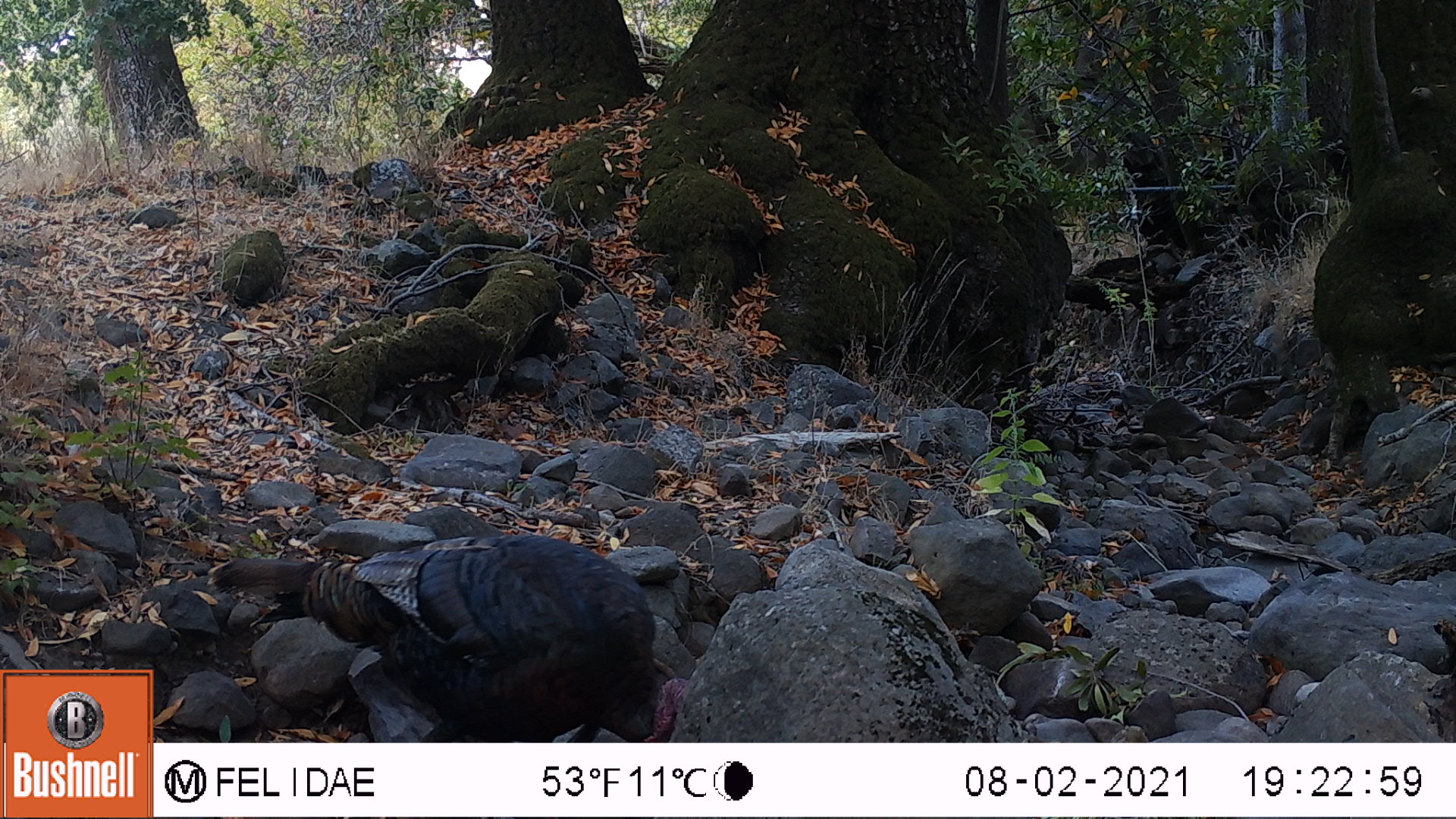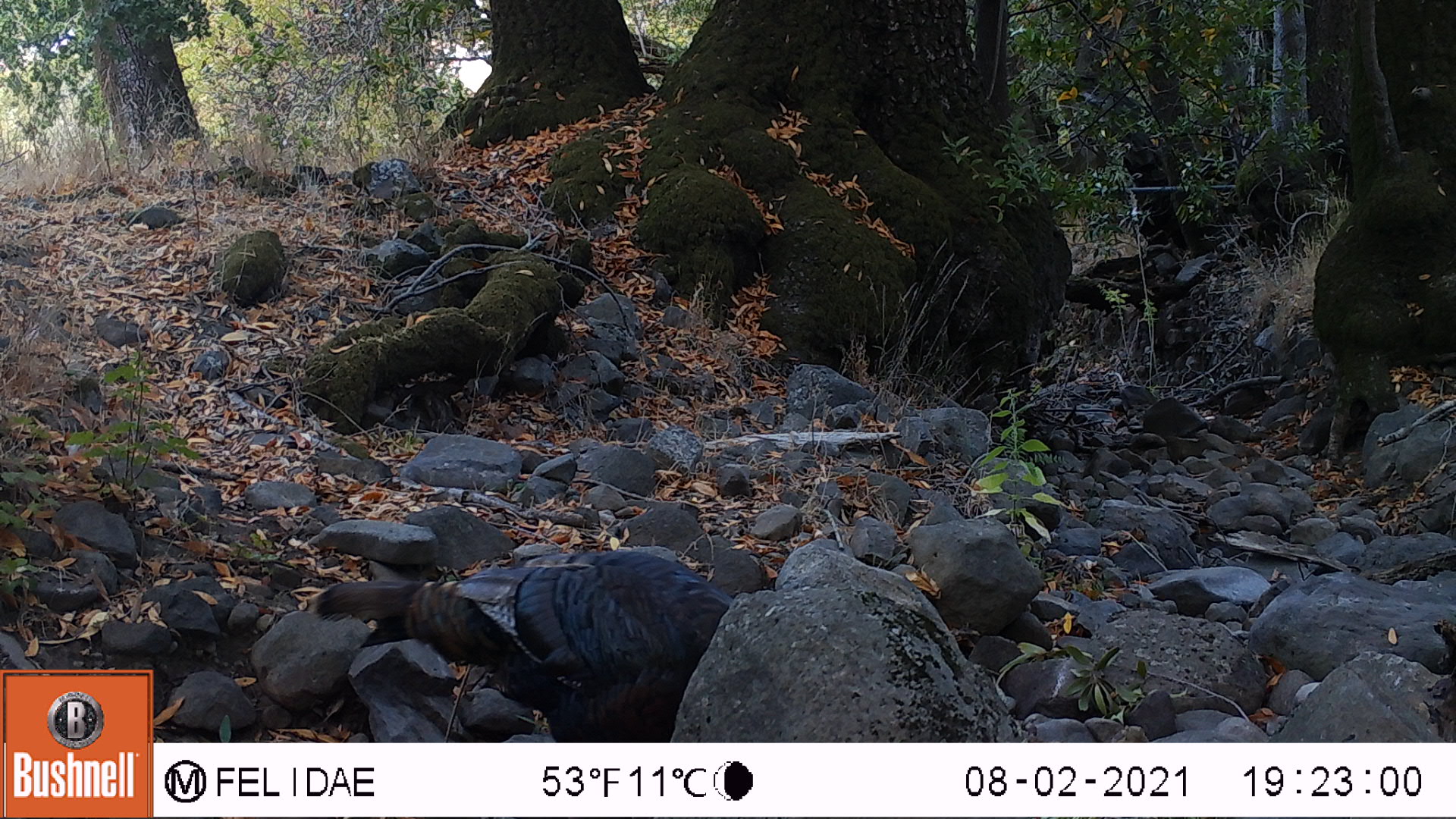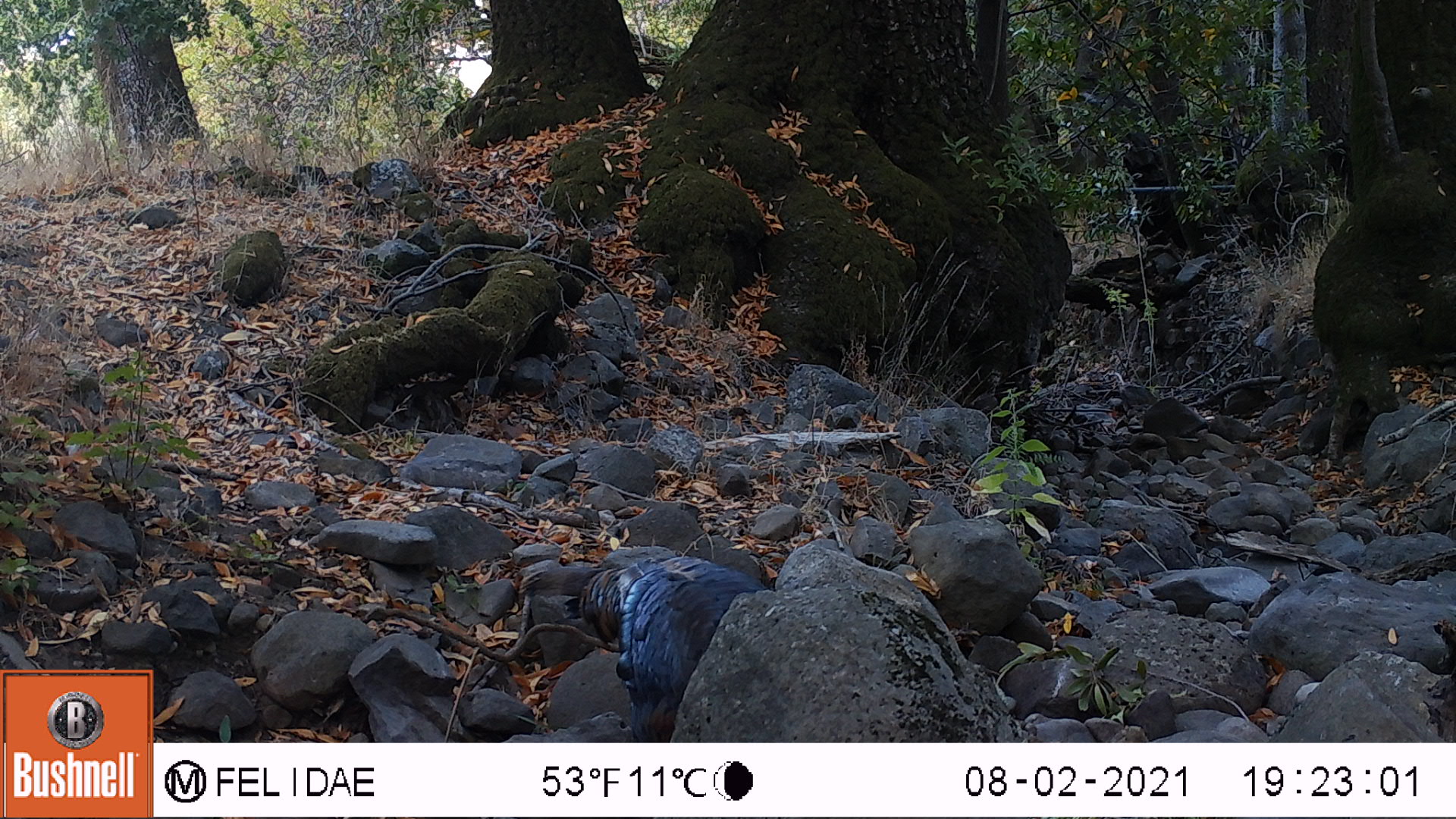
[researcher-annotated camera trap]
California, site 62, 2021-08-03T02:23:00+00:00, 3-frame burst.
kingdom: Animalia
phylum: Chordata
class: Aves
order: Galliformes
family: Phasianidae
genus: Meleagris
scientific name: Meleagris gallopavo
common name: turkey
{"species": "turkey (Meleagris gallopavo)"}